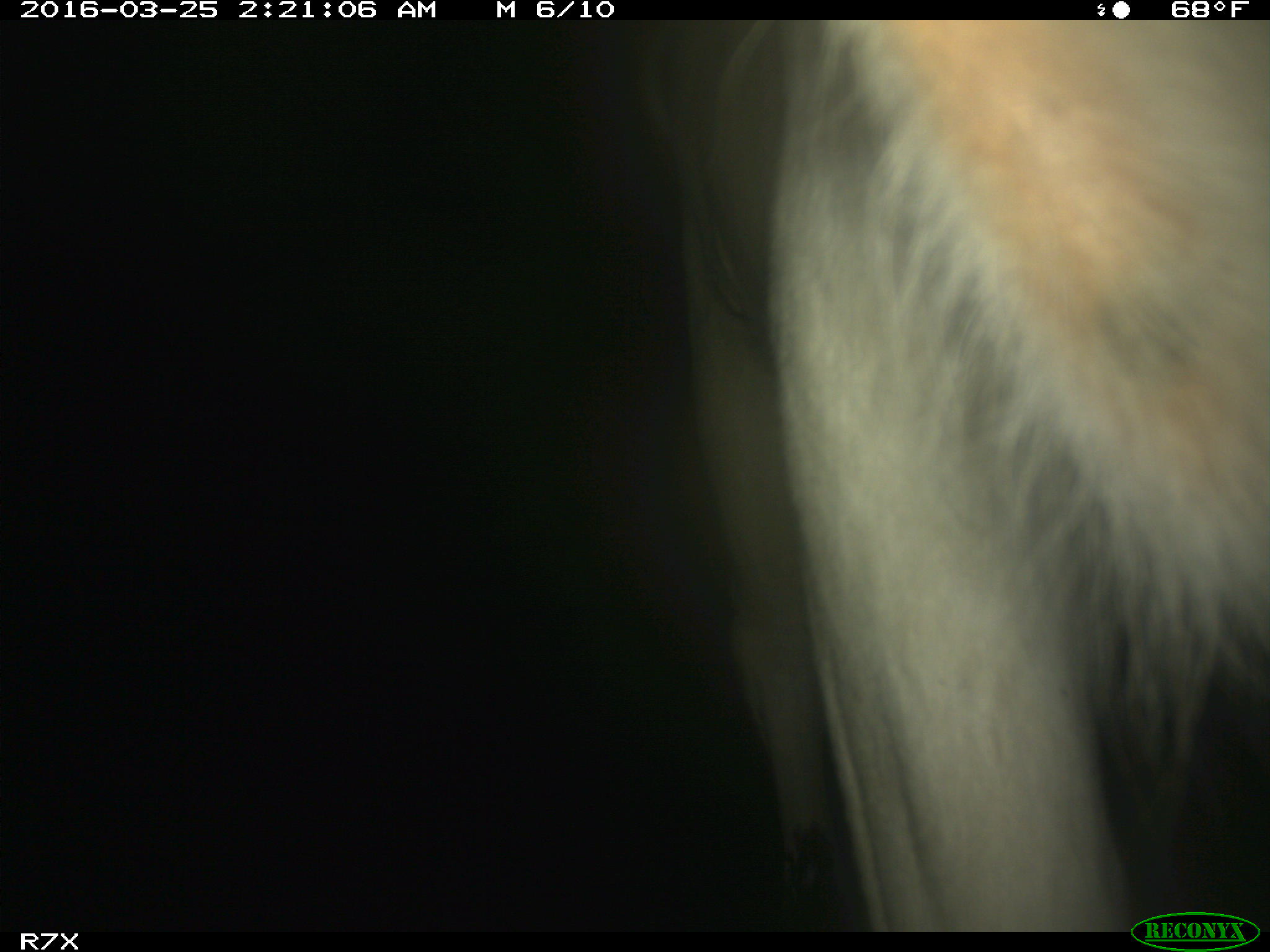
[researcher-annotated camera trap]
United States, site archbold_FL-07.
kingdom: Animalia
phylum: Chordata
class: Mammalia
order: Artiodactyla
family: Bovidae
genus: Bos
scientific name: Bos taurus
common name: domestic cow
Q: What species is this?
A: Bos taurus (domestic cow).